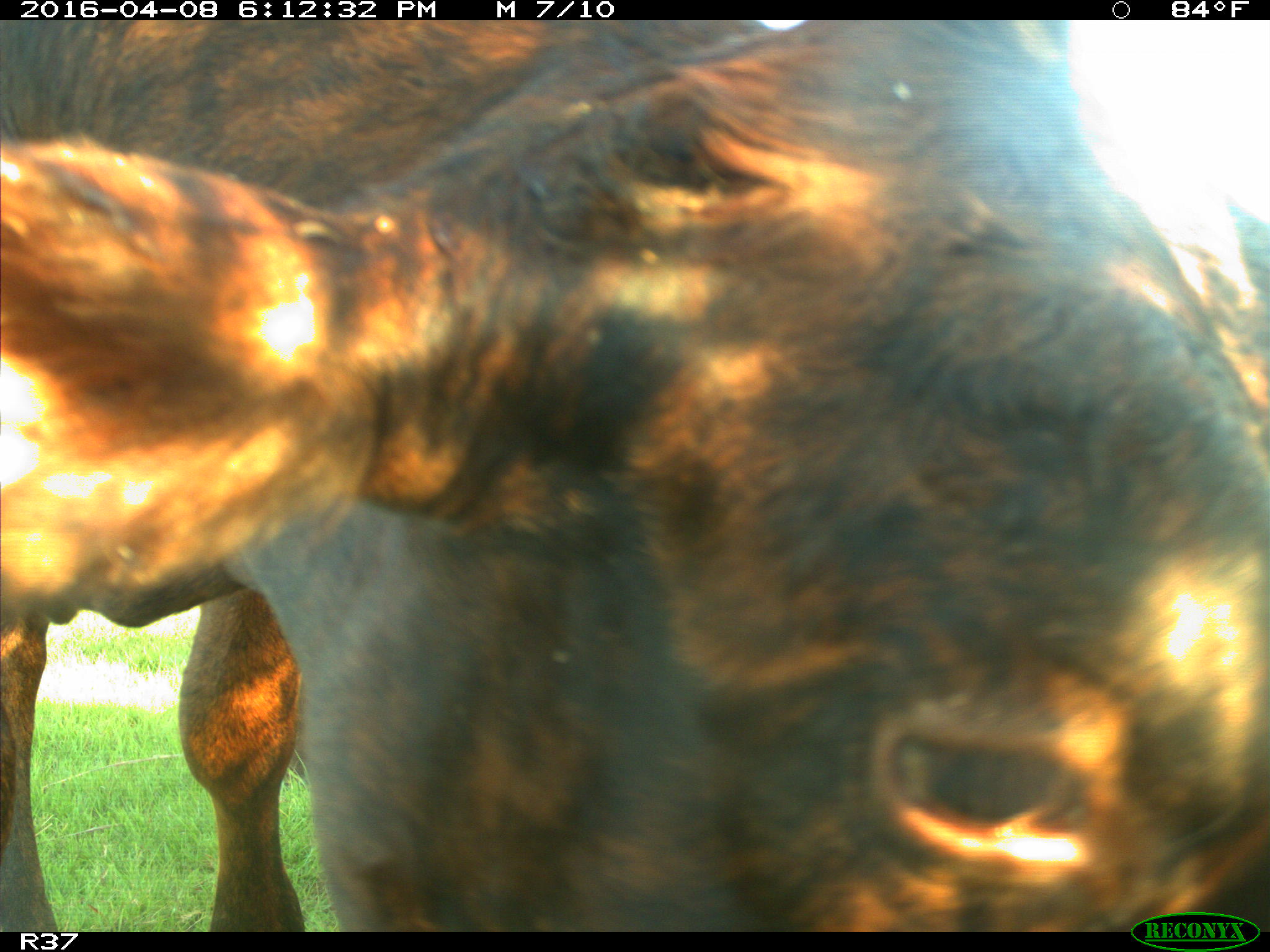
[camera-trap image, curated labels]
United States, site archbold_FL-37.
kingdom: Animalia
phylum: Chordata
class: Mammalia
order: Artiodactyla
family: Bovidae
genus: Bos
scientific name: Bos taurus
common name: domestic cow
Bos taurus (domestic cow).